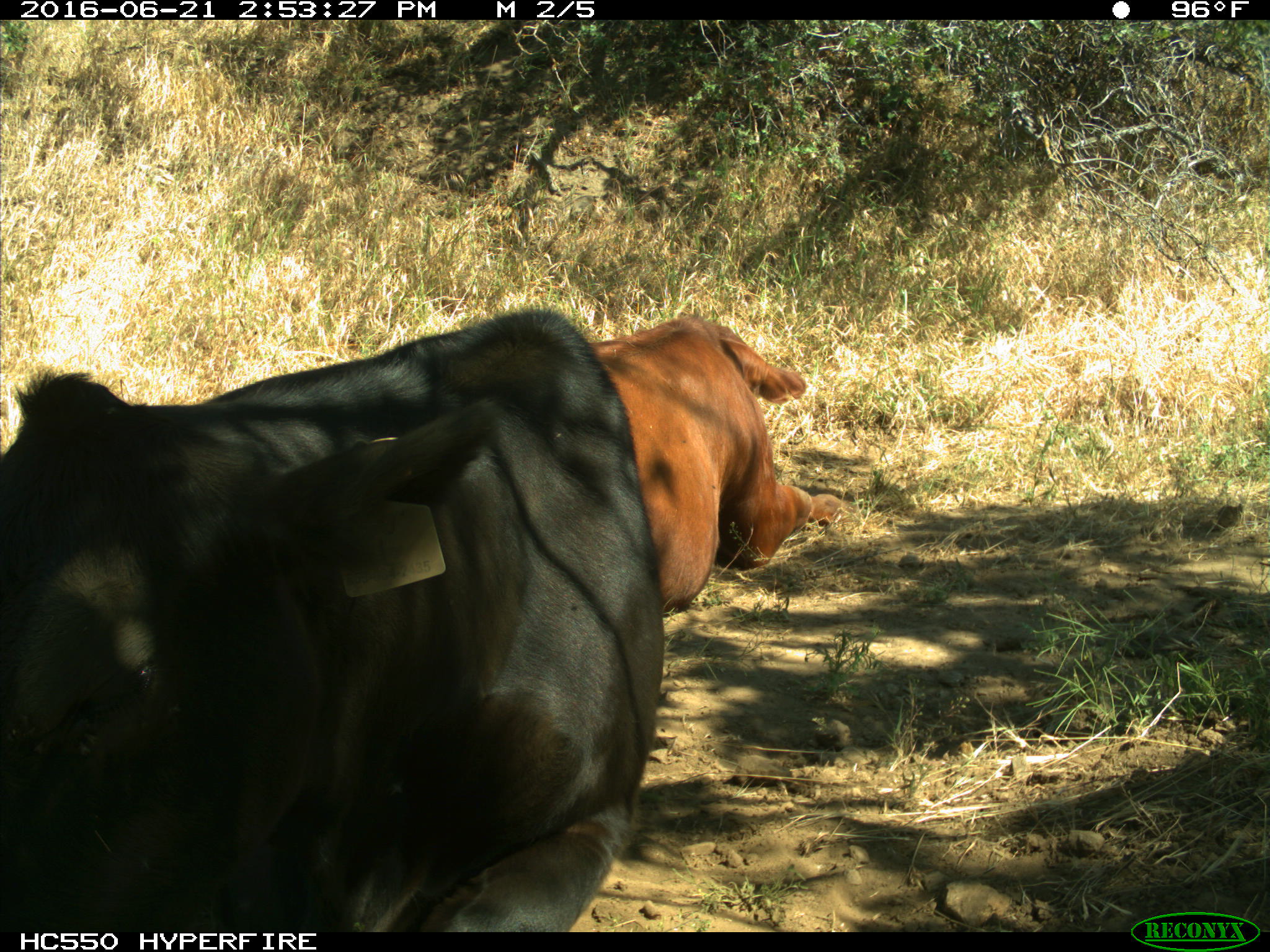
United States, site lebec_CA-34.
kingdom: Animalia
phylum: Chordata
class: Mammalia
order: Artiodactyla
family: Bovidae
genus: Bos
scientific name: Bos taurus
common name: domestic cow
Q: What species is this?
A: Bos taurus (domestic cow).